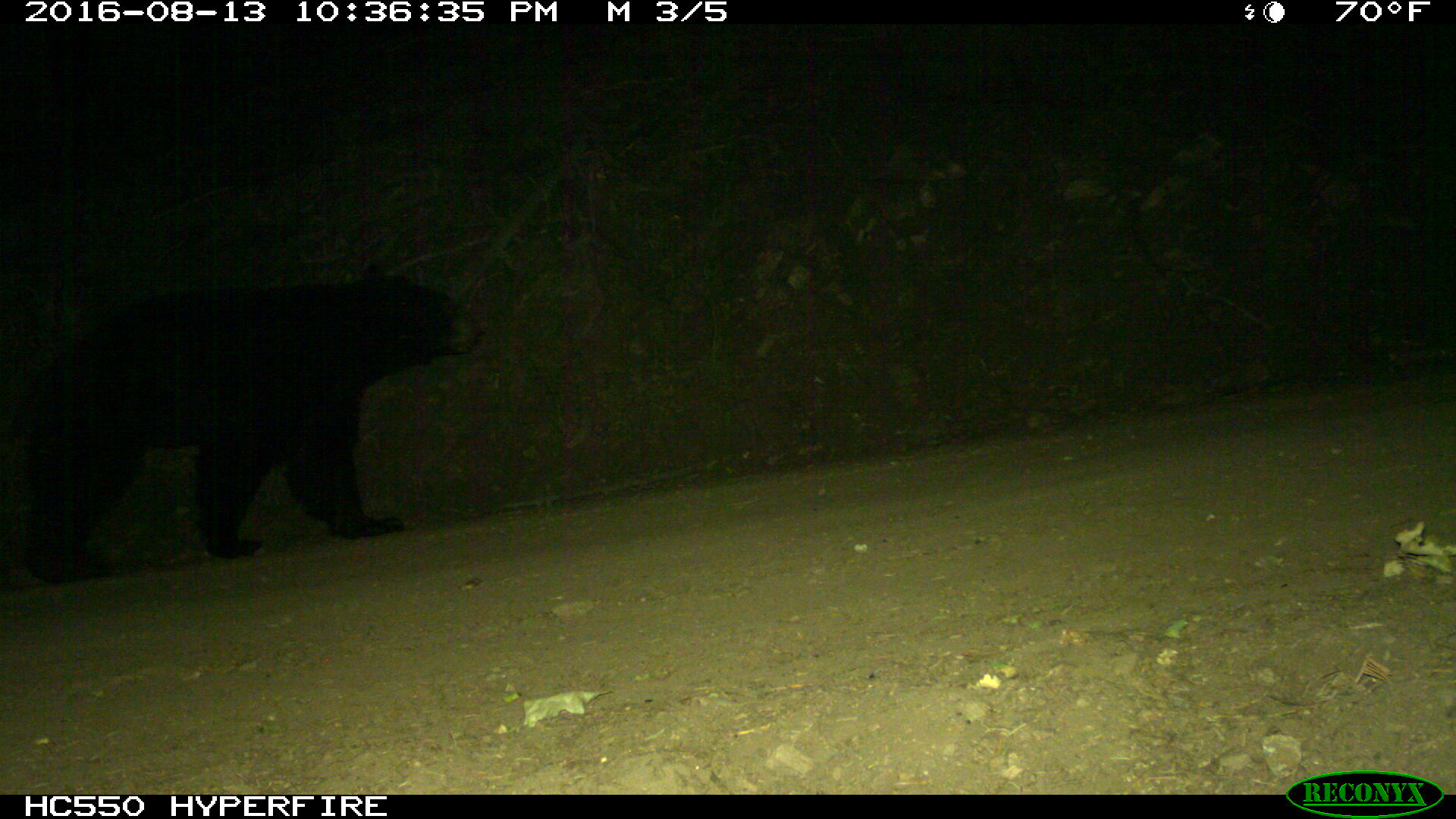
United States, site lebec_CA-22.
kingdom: Animalia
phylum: Chordata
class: Mammalia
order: Carnivora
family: Ursidae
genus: Ursus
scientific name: Ursus americanus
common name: american black bear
Ursus americanus (american black bear).